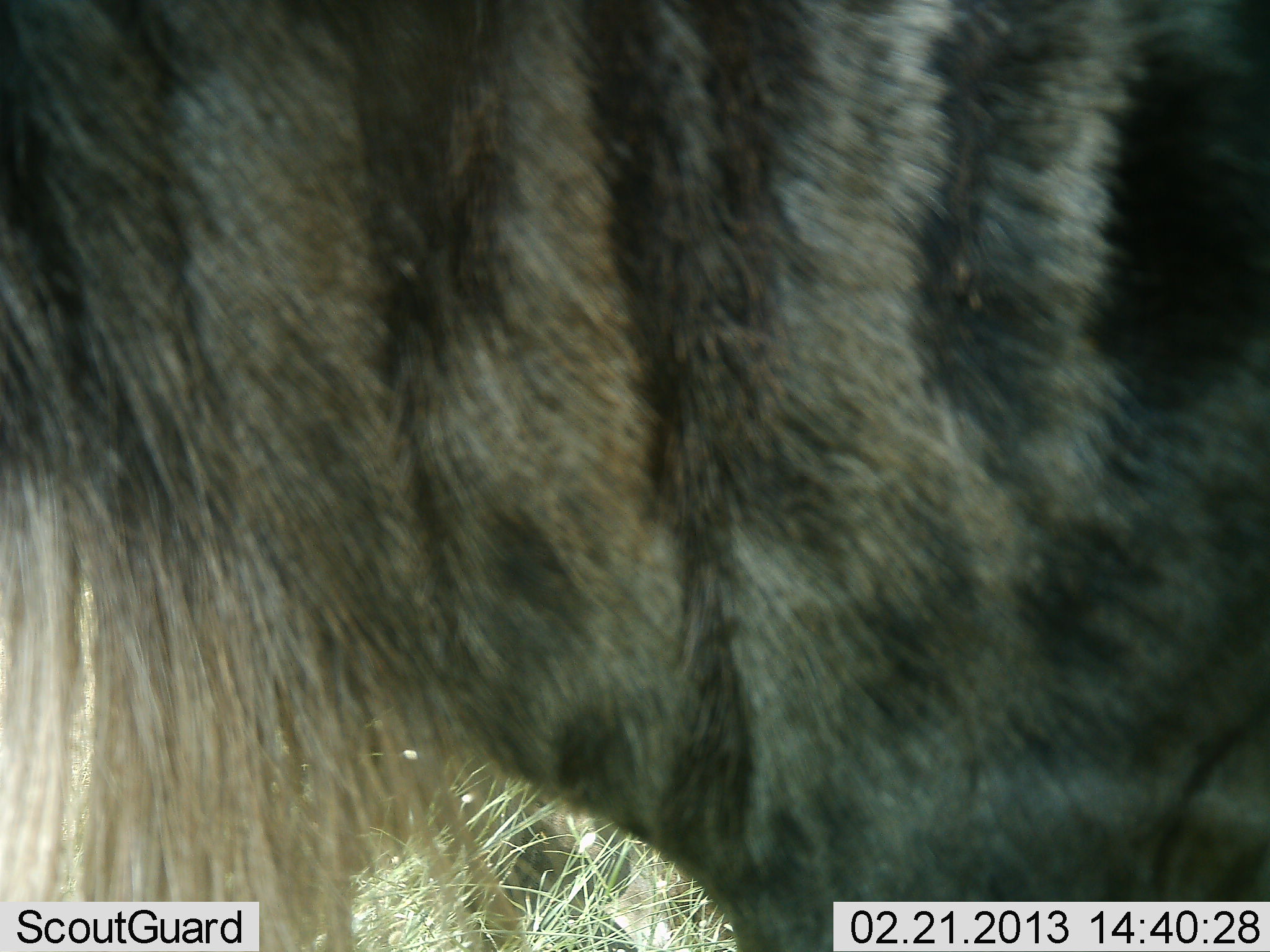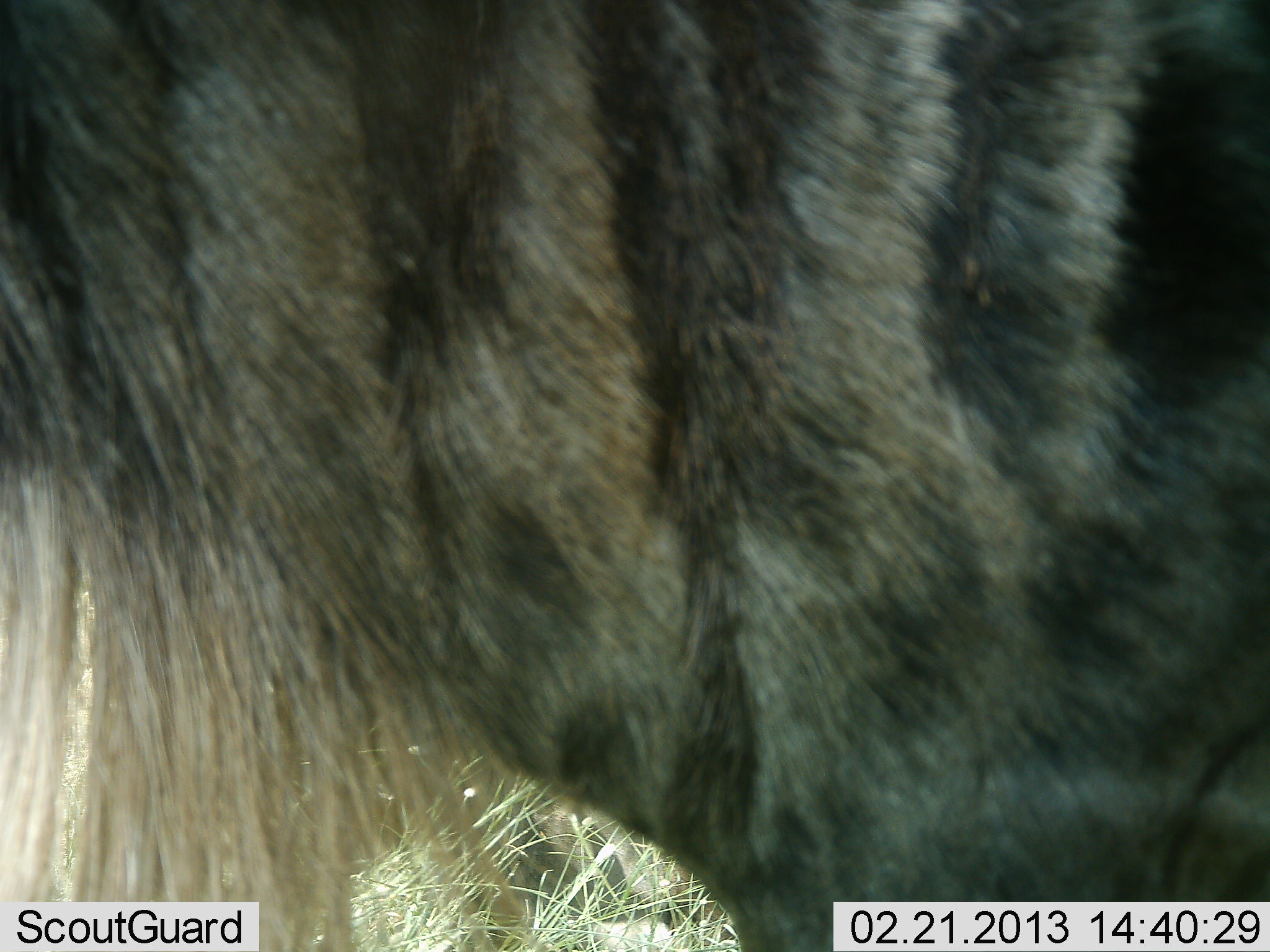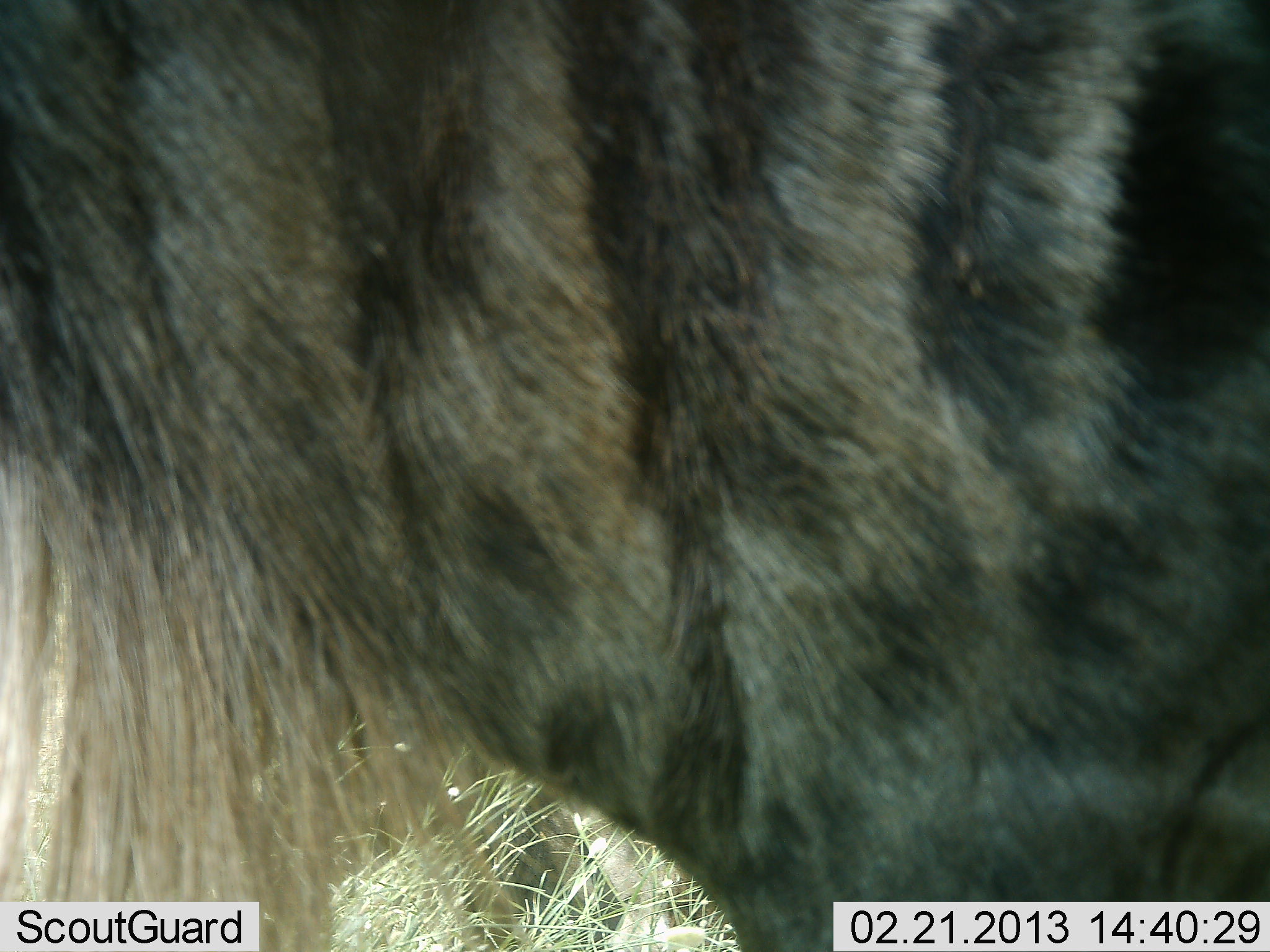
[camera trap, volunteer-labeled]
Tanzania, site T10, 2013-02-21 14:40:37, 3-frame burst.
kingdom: Animalia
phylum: Chordata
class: Mammalia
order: Artiodactyla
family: Bovidae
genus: Connochaetes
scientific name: Connochaetes taurinus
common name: blue wildebeest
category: wildebeest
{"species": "wildebeest (blue wildebeest) (Connochaetes taurinus)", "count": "1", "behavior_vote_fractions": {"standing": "94%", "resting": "18%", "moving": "0%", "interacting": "0%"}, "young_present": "0%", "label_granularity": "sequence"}